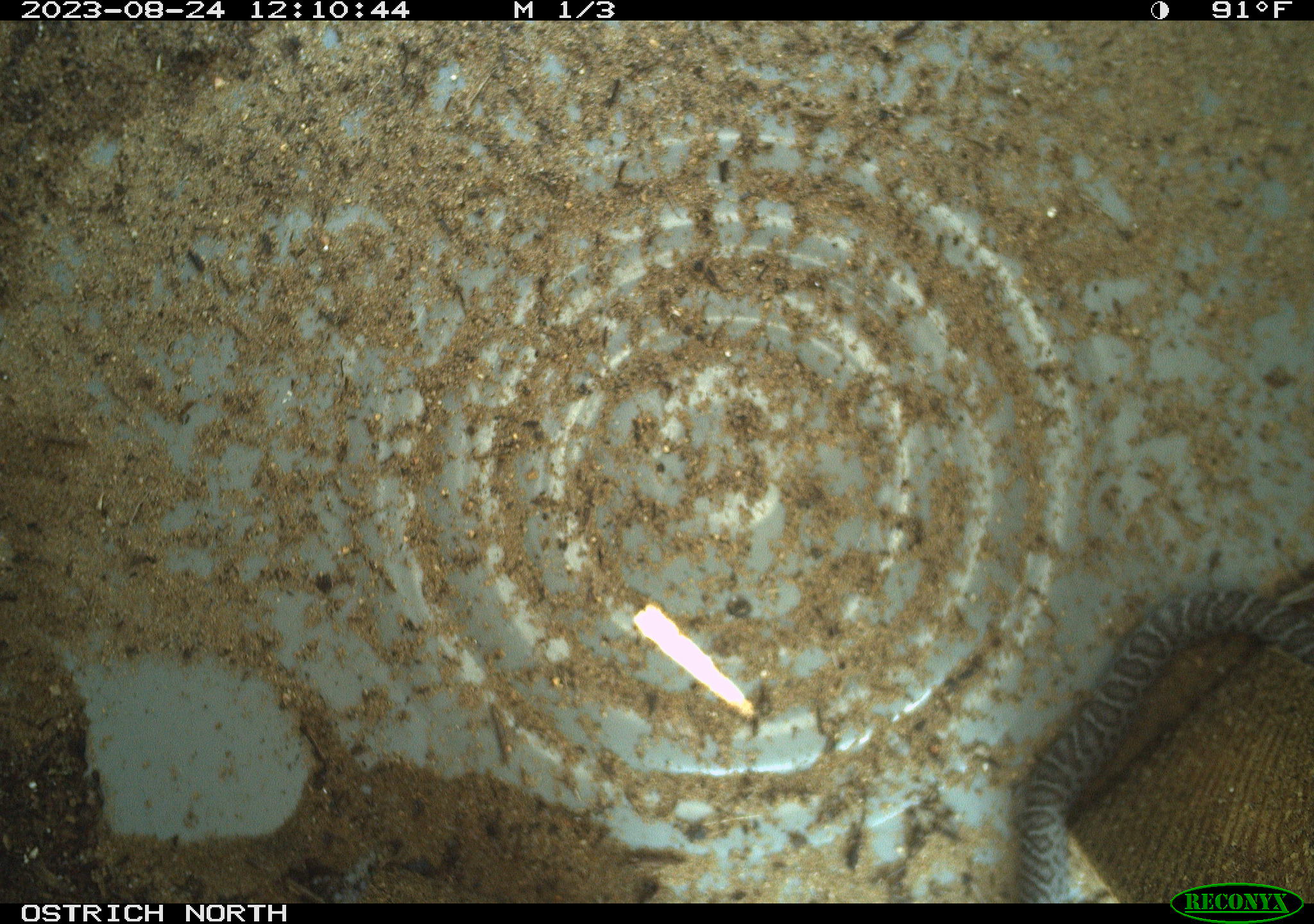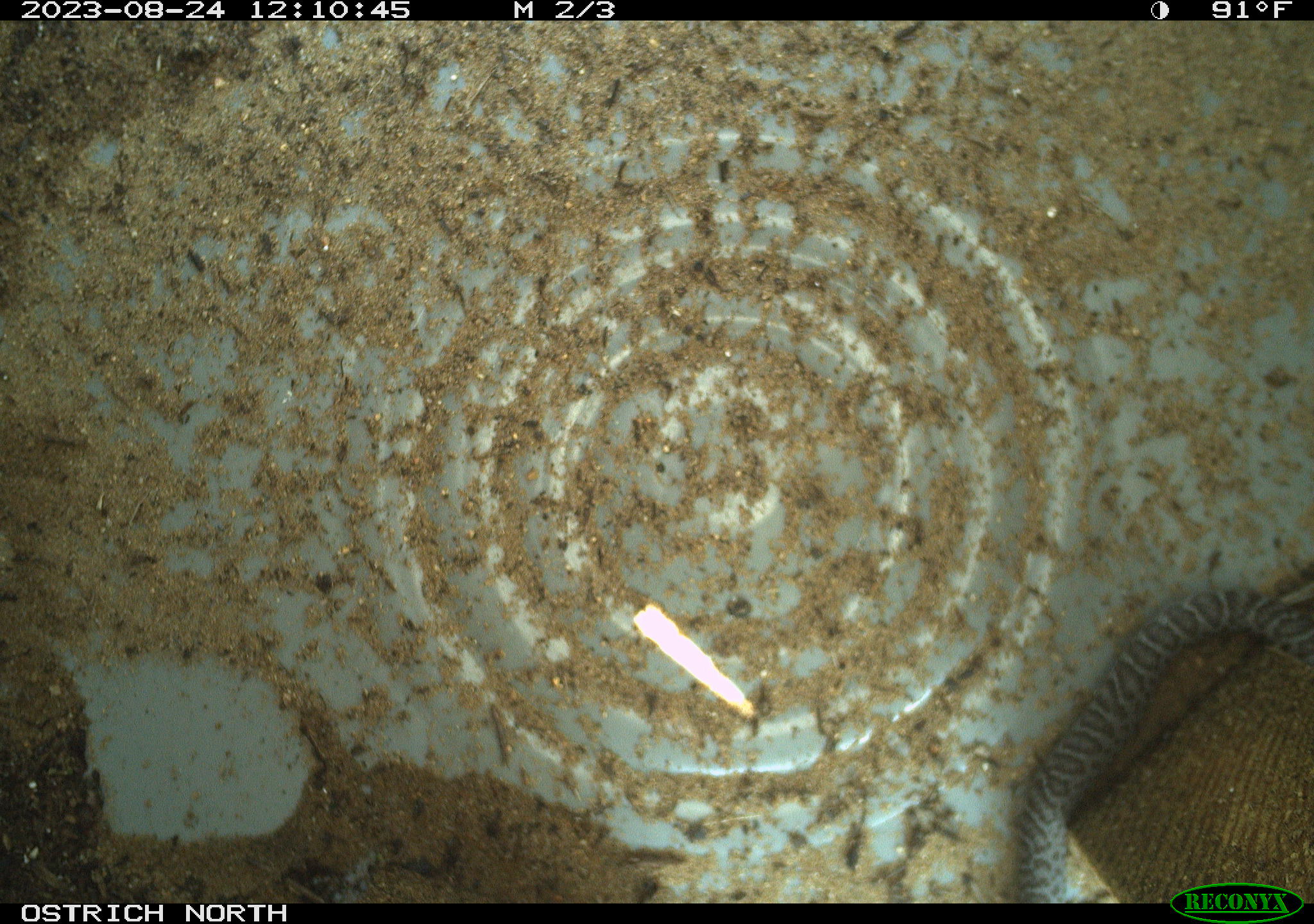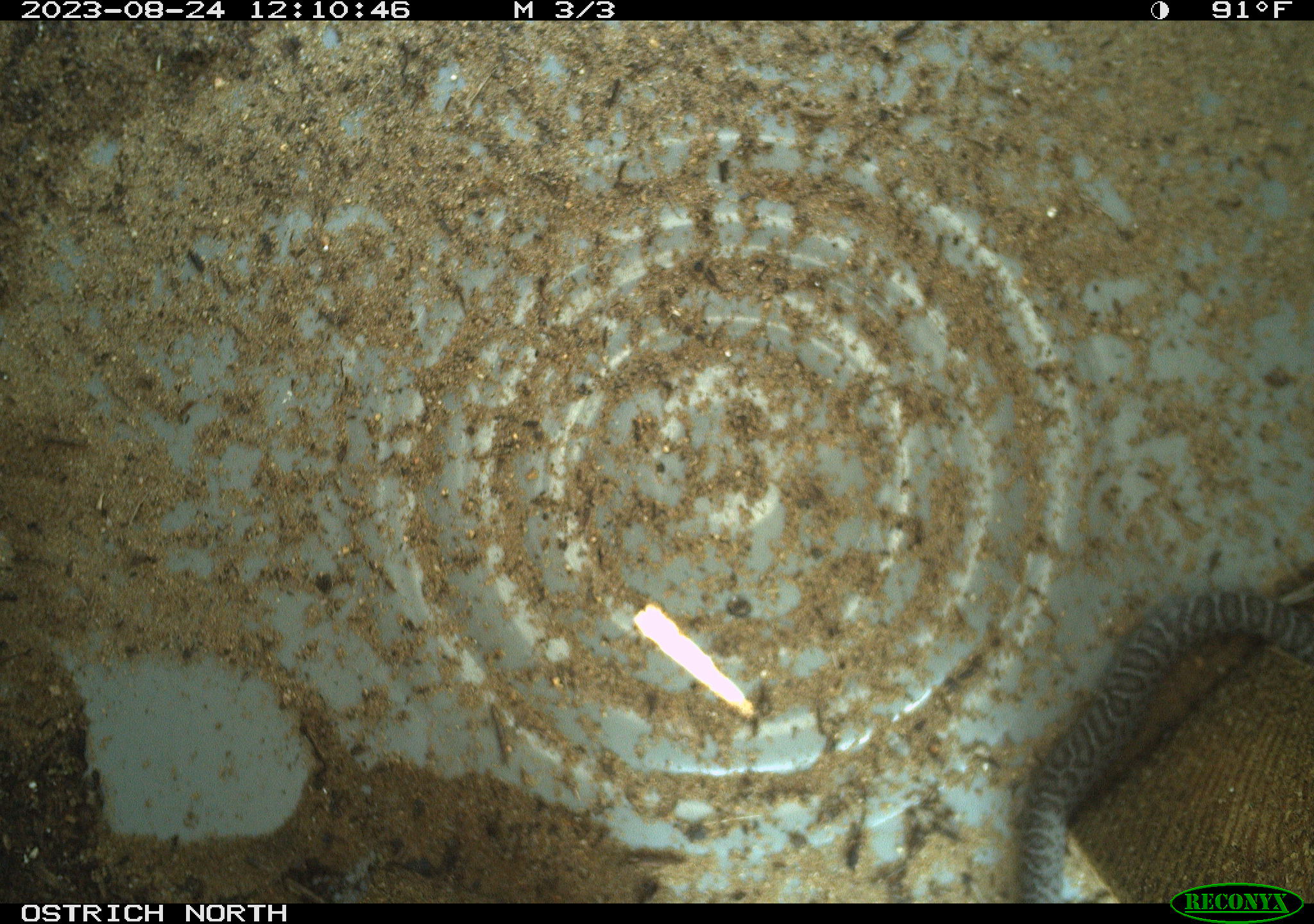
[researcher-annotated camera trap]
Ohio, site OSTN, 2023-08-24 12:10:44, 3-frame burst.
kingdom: Animalia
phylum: Chordata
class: Reptilia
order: Squamata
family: Colubridae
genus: Coluber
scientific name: Coluber constrictor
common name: eastern racer snake